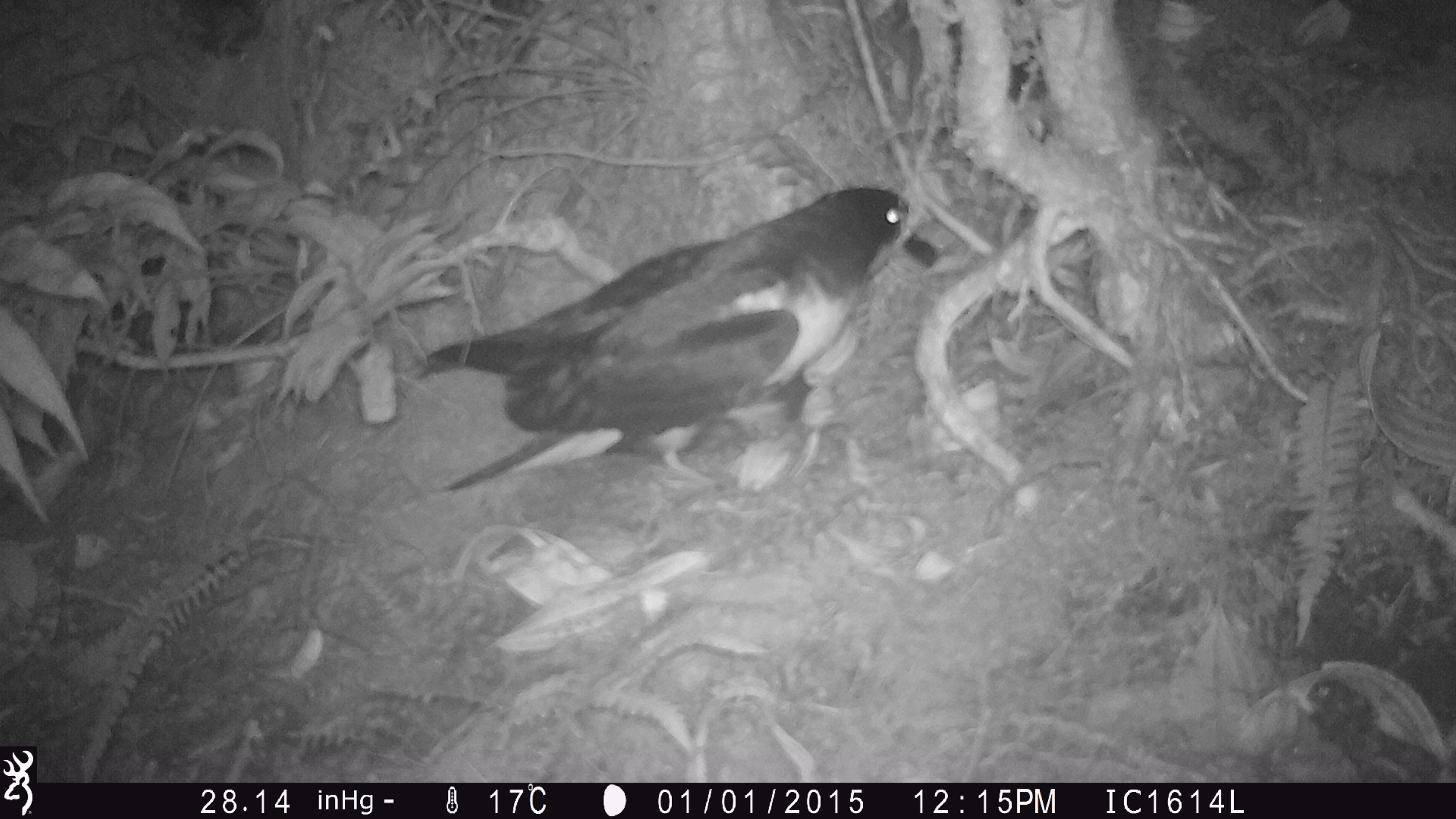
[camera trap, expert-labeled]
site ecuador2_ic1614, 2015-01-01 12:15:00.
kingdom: Animalia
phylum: Chordata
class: Aves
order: Procellariiformes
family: Procellariidae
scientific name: Procellariidae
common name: petrel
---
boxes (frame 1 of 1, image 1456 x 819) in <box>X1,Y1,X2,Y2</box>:
petrel: <box>408,181,949,508</box>